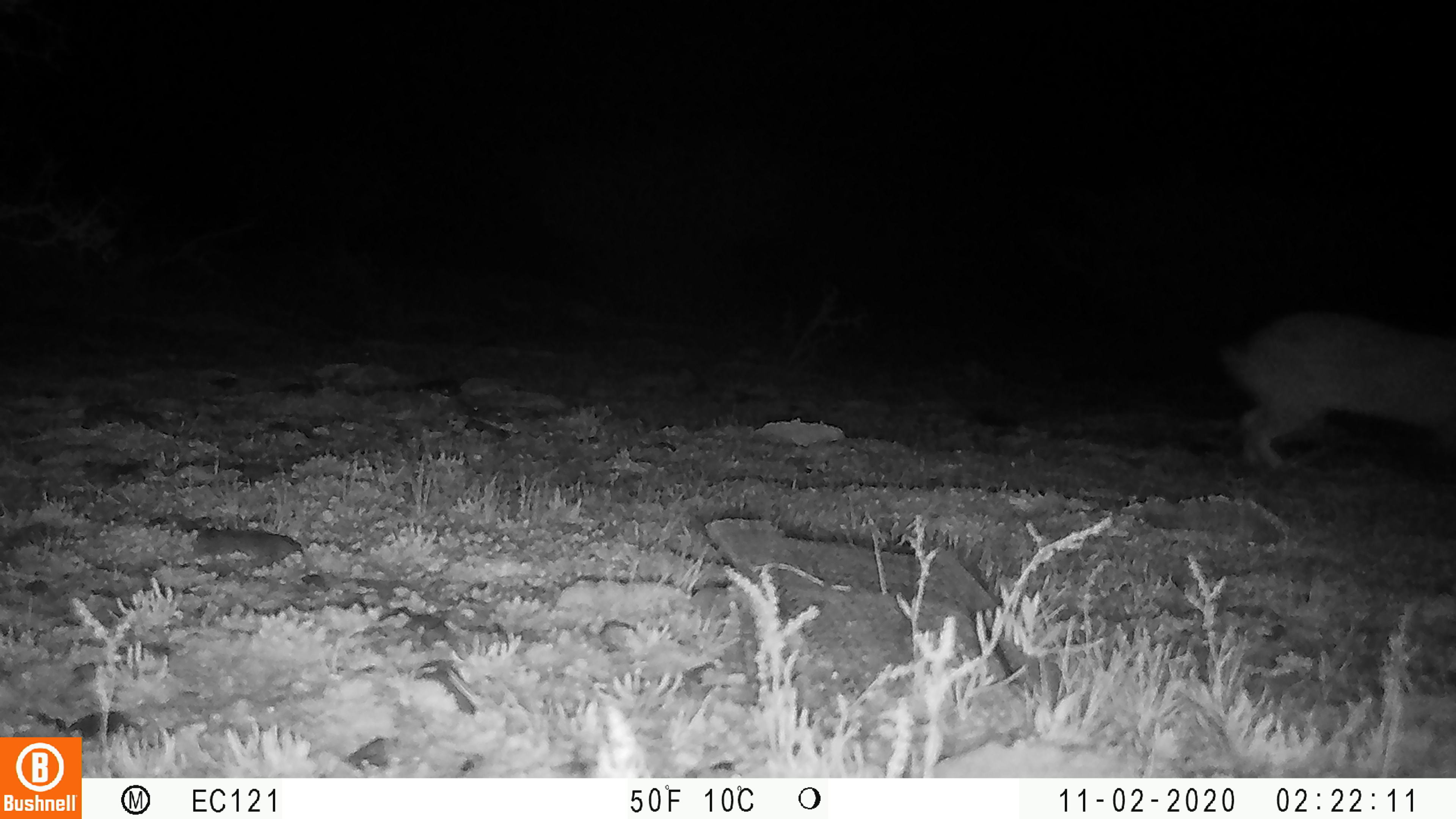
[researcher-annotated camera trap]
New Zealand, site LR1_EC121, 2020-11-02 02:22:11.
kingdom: Animalia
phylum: Chordata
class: Mammalia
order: Lagomorpha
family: Leporidae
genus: Oryctolagus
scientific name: Oryctolagus cuniculus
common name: european rabbit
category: rabbit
Rabbit (european rabbit) (Oryctolagus cuniculus).